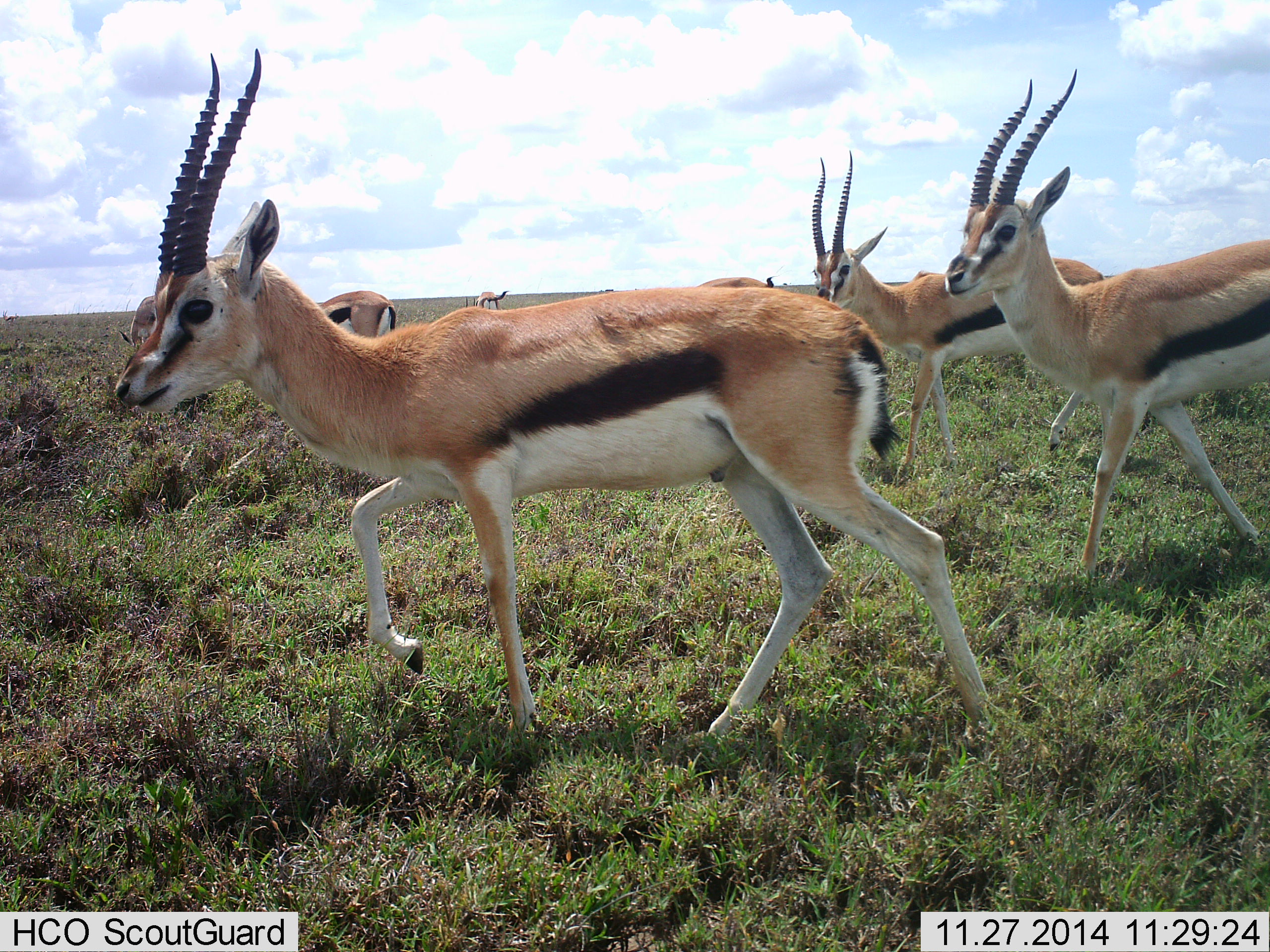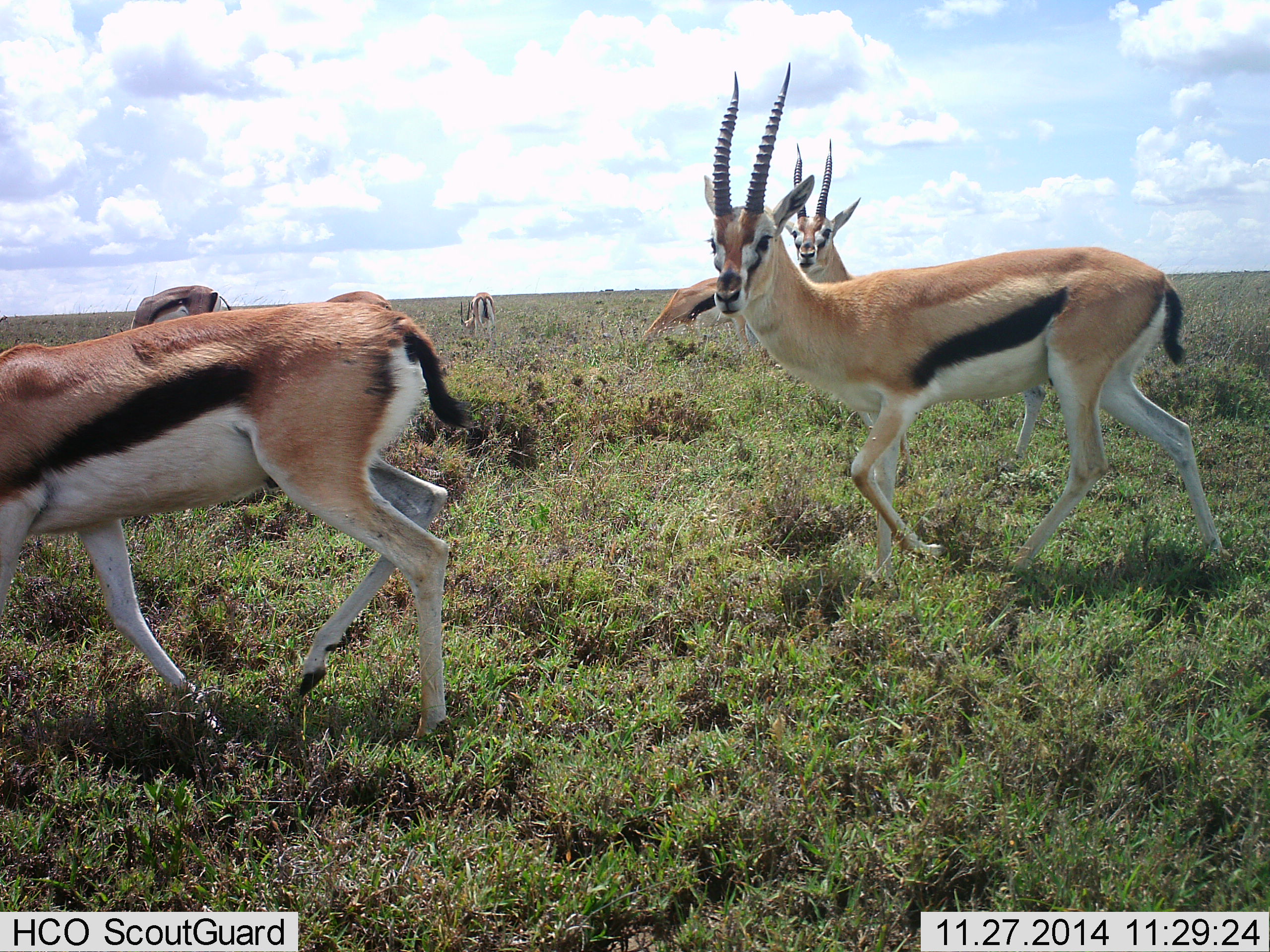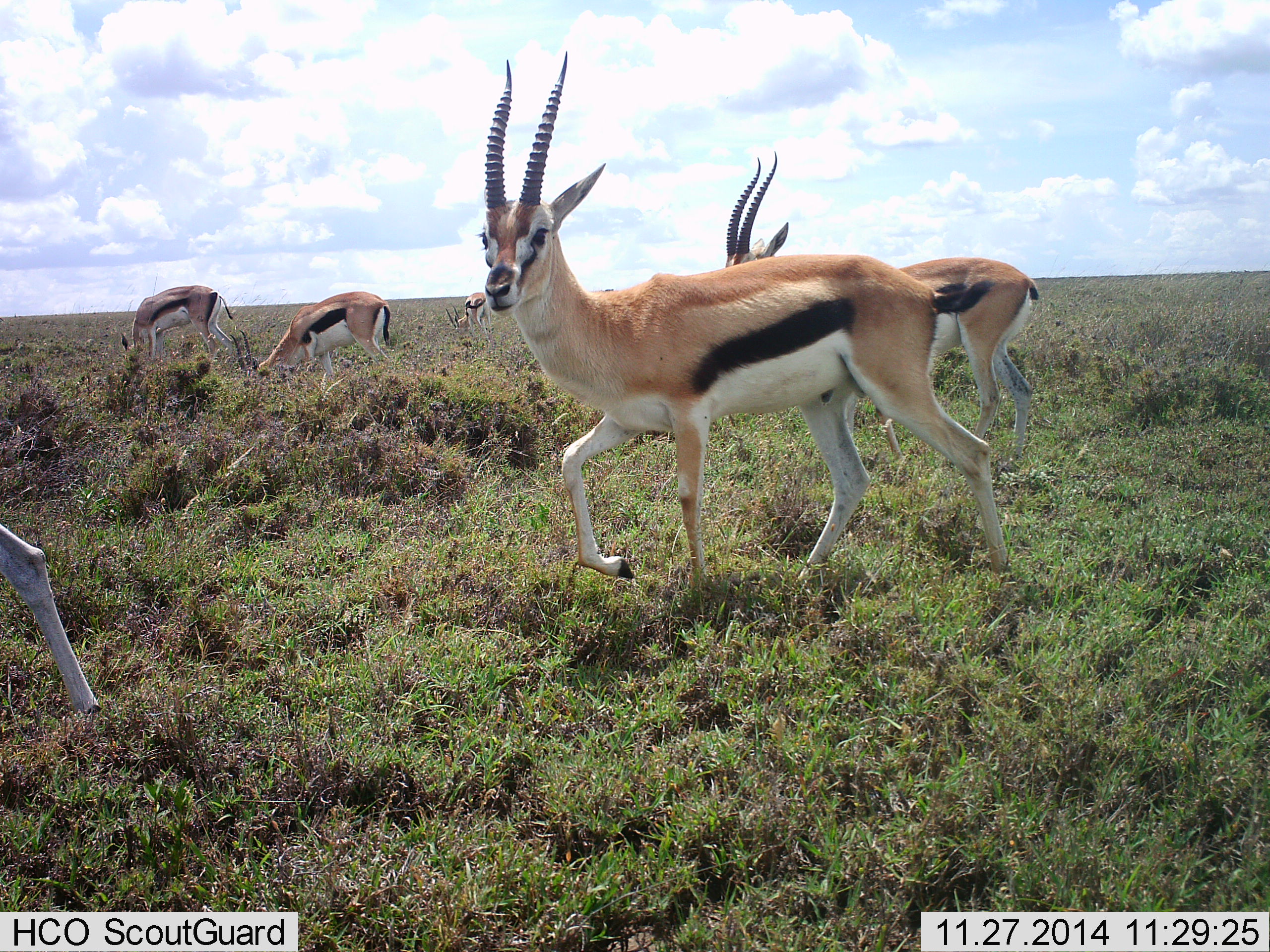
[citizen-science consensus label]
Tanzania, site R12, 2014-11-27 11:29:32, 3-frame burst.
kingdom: Animalia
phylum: Chordata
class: Mammalia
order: Artiodactyla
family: Bovidae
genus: Eudorcas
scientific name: Eudorcas thomsonii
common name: thomson's gazelle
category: gazellethomsons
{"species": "gazellethomsons (thomson's gazelle) (Eudorcas thomsonii)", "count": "7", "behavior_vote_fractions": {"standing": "30%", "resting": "10%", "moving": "90%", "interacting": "10%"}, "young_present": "0%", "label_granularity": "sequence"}